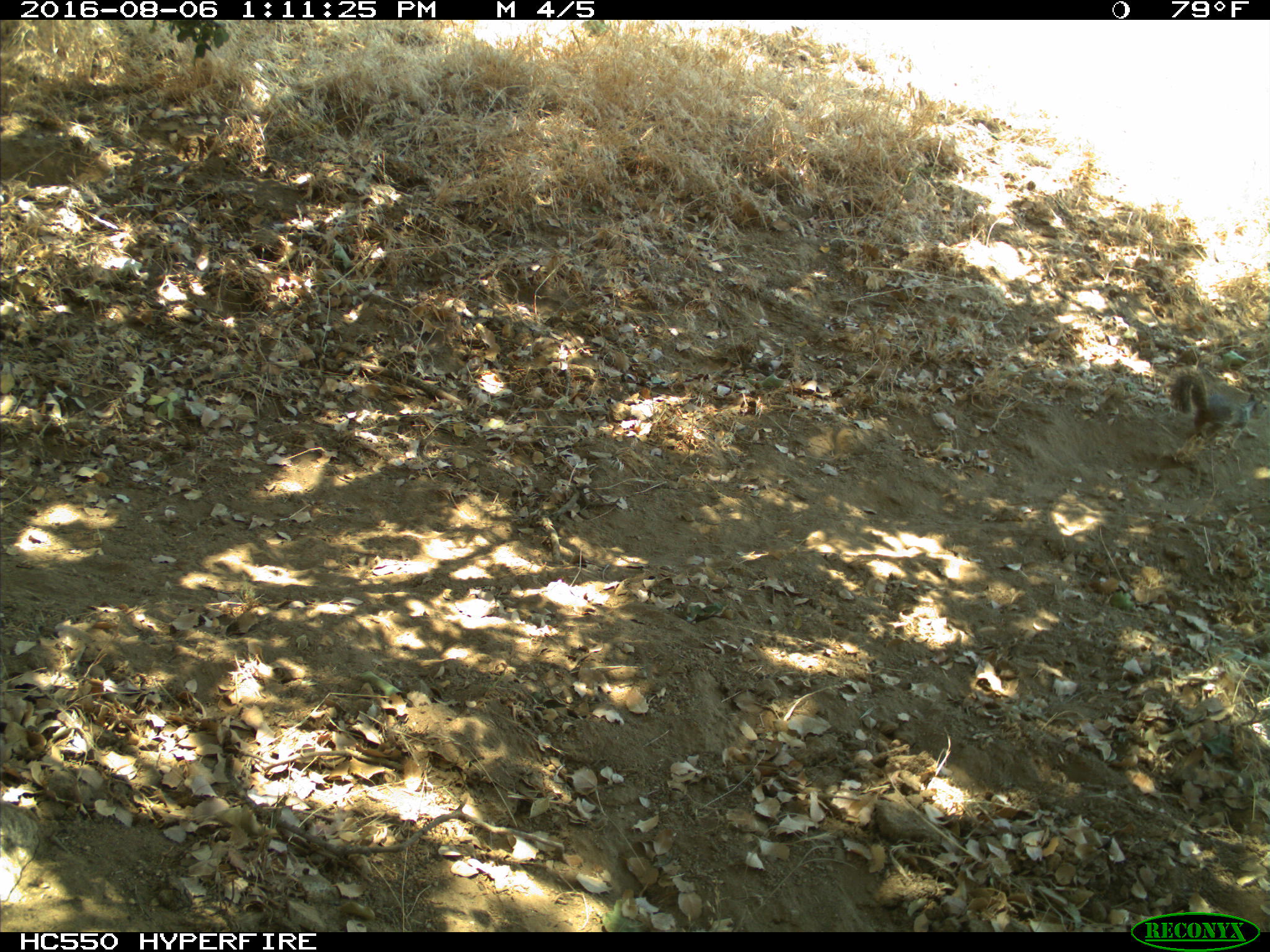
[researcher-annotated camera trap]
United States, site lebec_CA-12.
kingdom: Animalia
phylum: Chordata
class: Mammalia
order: Rodentia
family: Sciuridae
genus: Otospermophilus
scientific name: Otospermophilus beecheyi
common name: california ground squirrel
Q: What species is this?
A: Otospermophilus beecheyi (california ground squirrel).